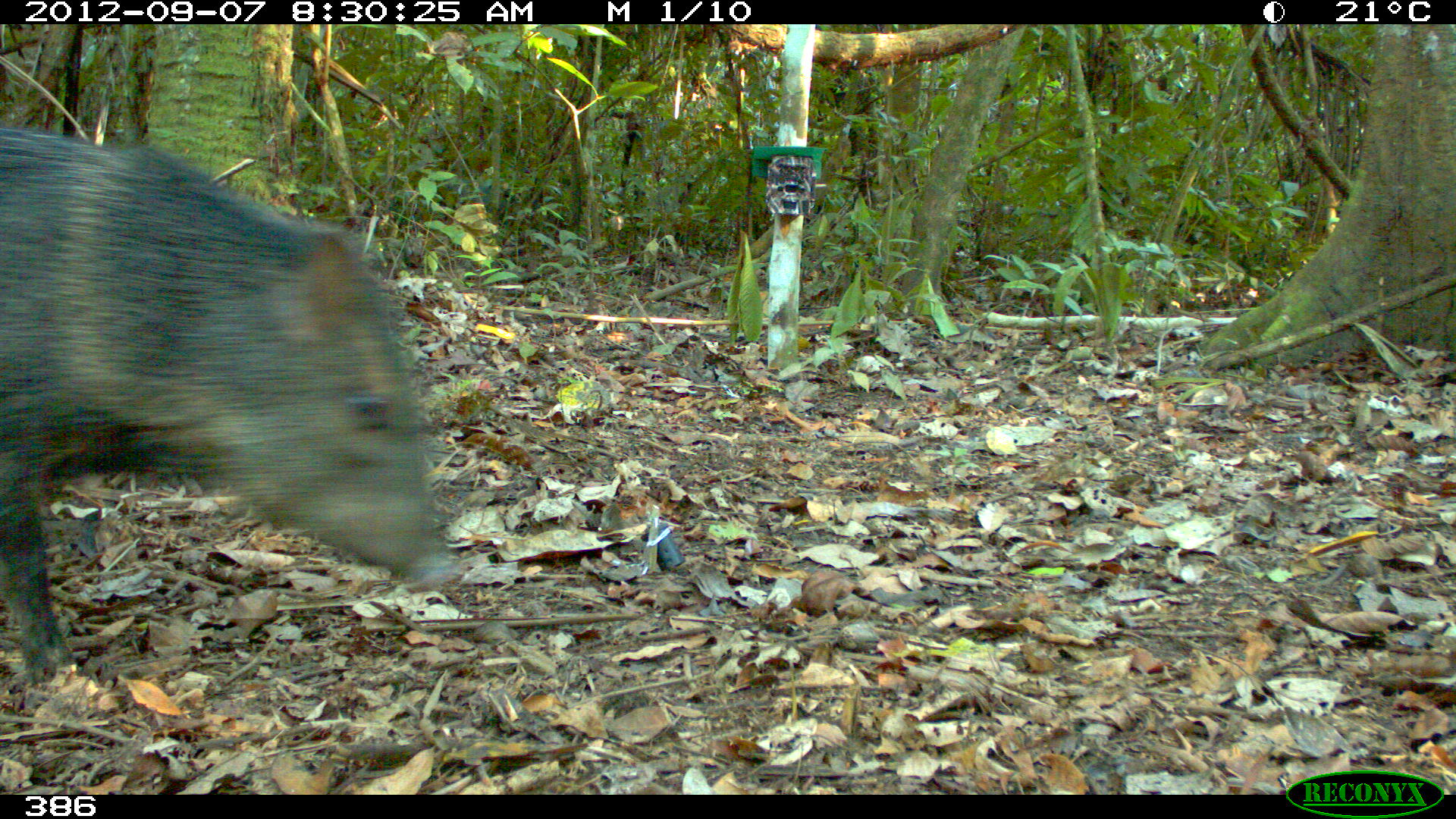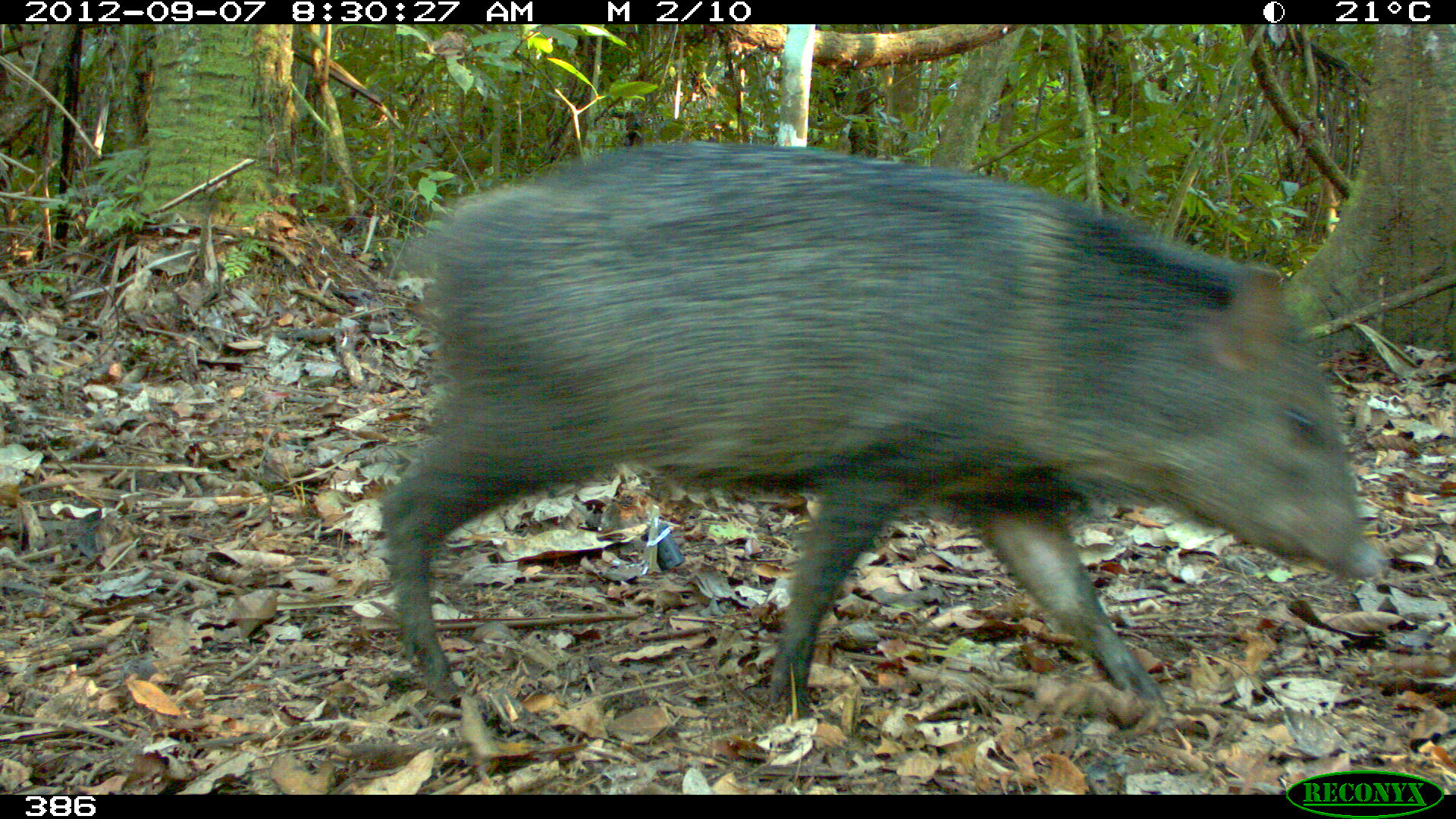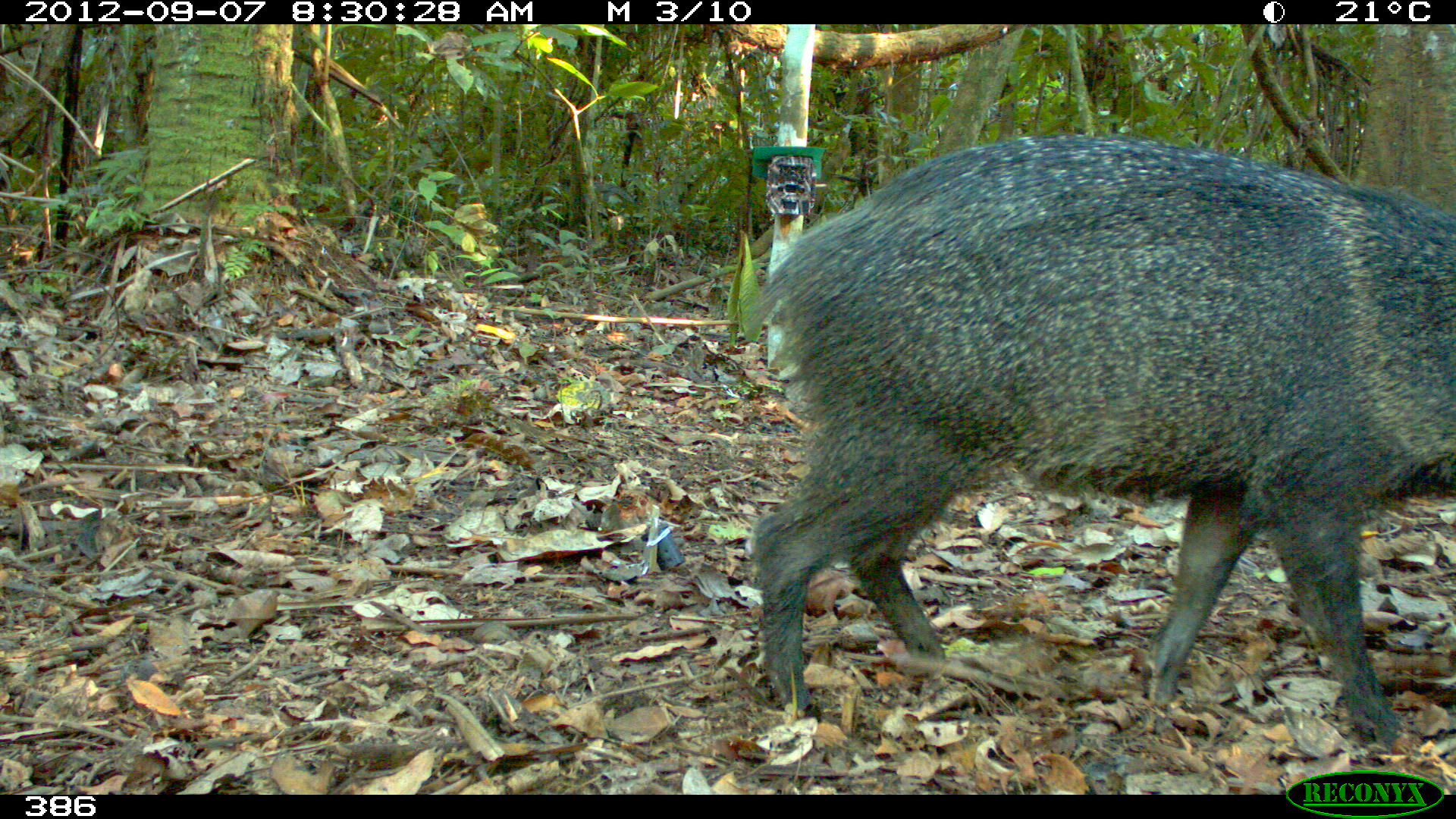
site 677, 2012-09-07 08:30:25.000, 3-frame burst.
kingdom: Animalia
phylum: Chordata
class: Mammalia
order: Artiodactyla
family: Tayassuidae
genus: Pecari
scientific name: Pecari tajacu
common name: collared peccary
Pecari tajacu (collared peccary).